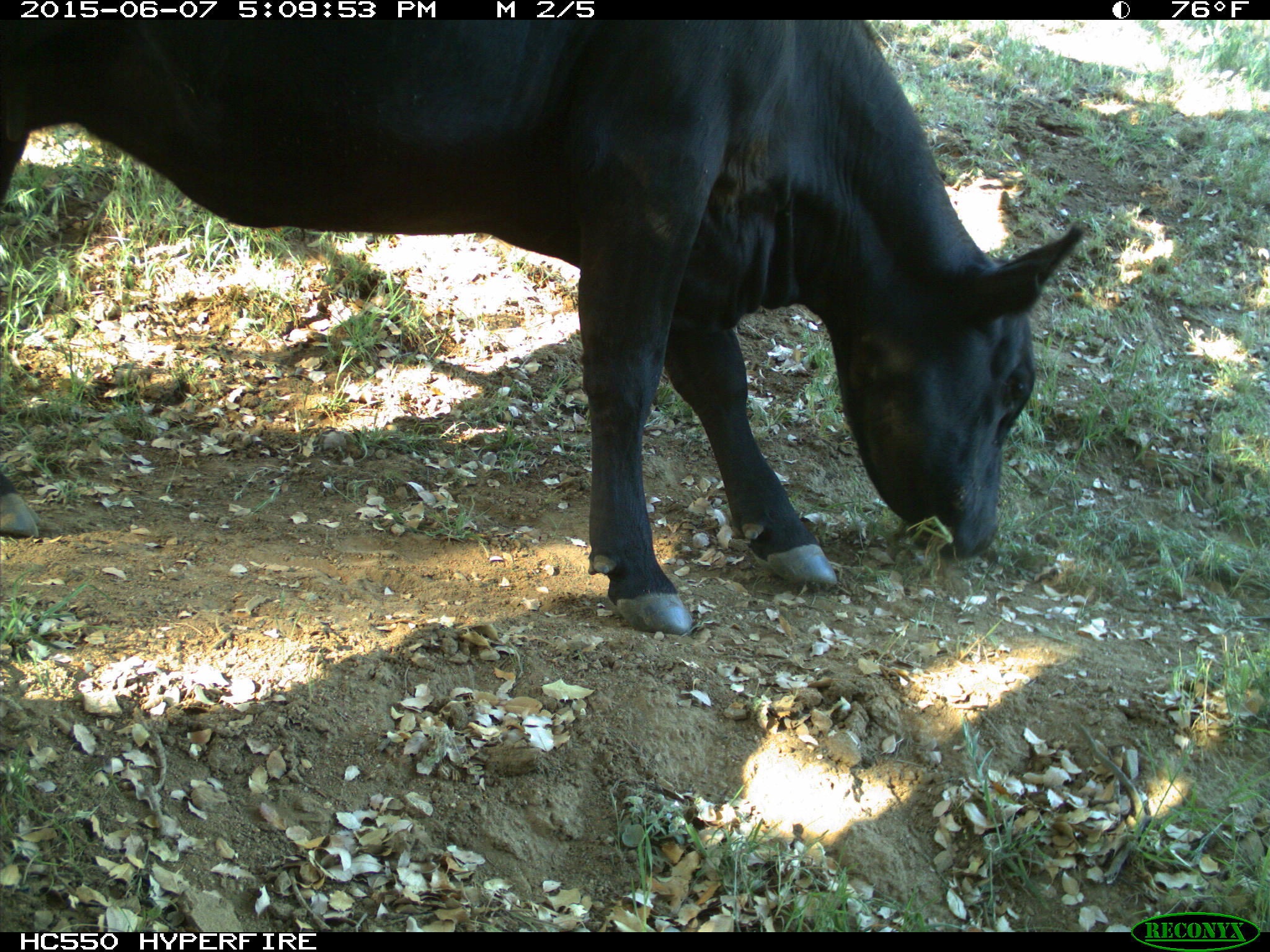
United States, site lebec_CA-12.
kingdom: Animalia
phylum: Chordata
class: Mammalia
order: Artiodactyla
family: Bovidae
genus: Bos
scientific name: Bos taurus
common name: domestic cow